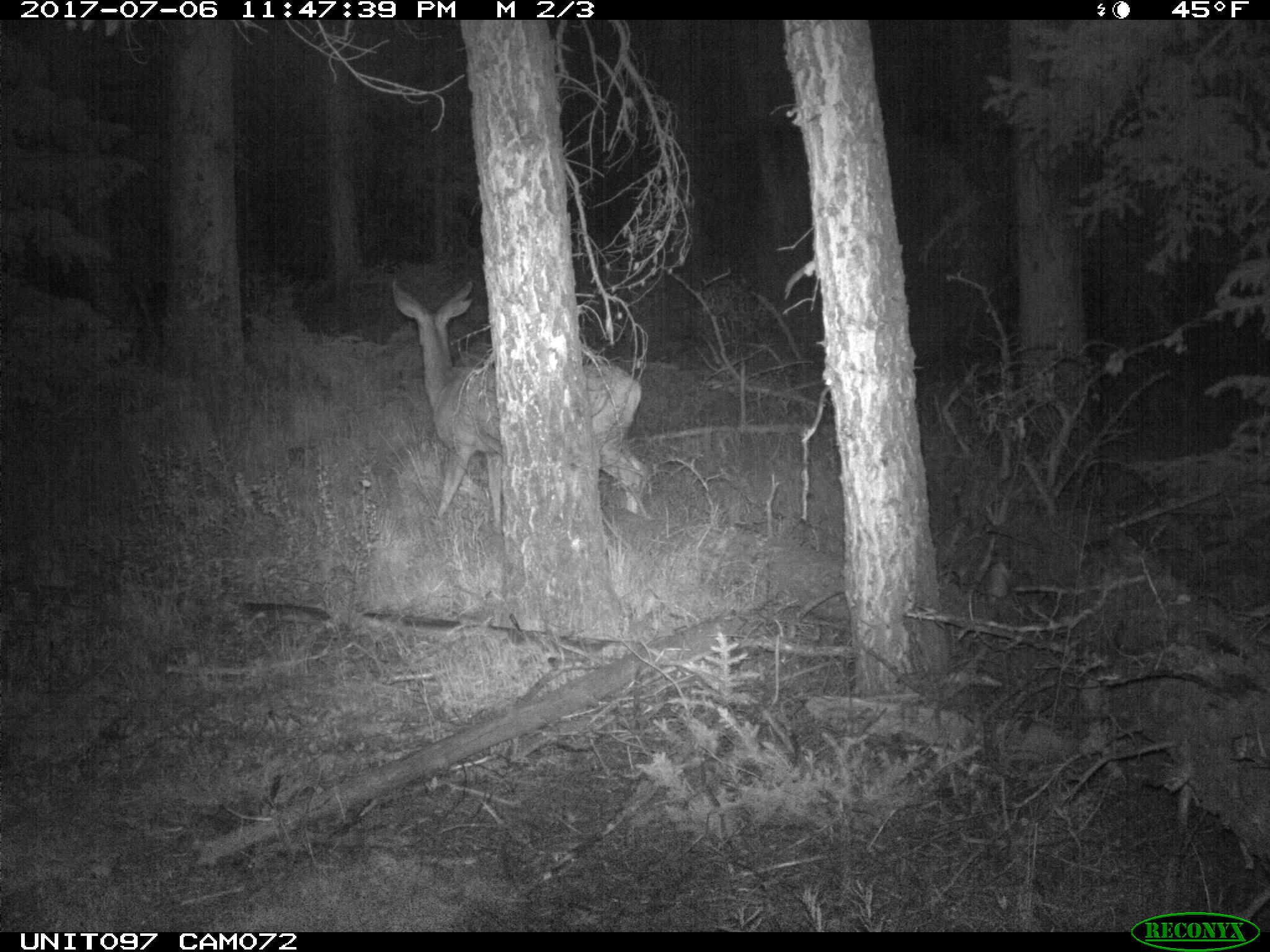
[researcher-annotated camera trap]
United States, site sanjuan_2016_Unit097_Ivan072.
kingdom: Animalia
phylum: Chordata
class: Mammalia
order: Artiodactyla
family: Cervidae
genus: Odocoileus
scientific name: Odocoileus hemionus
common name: mule deer